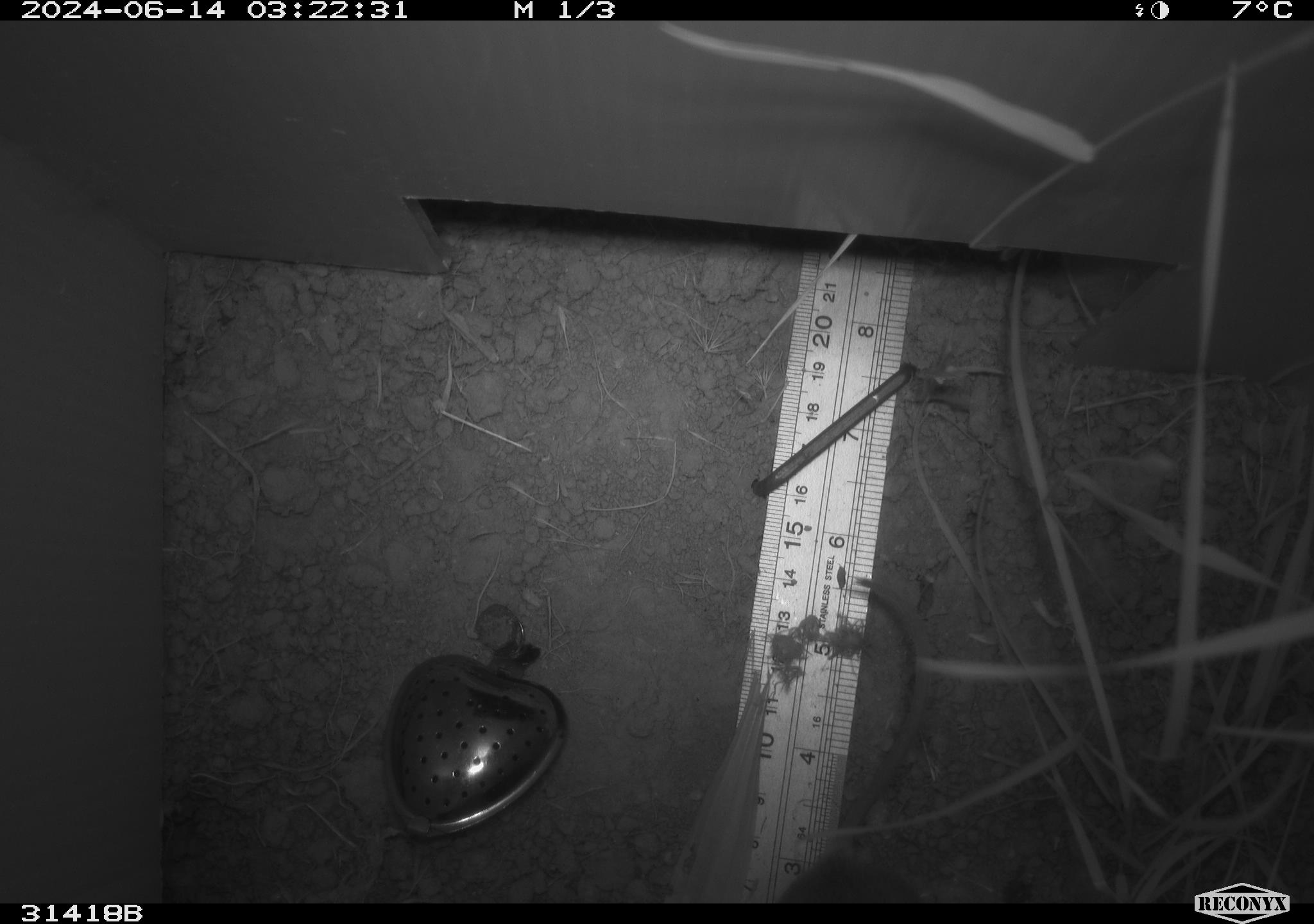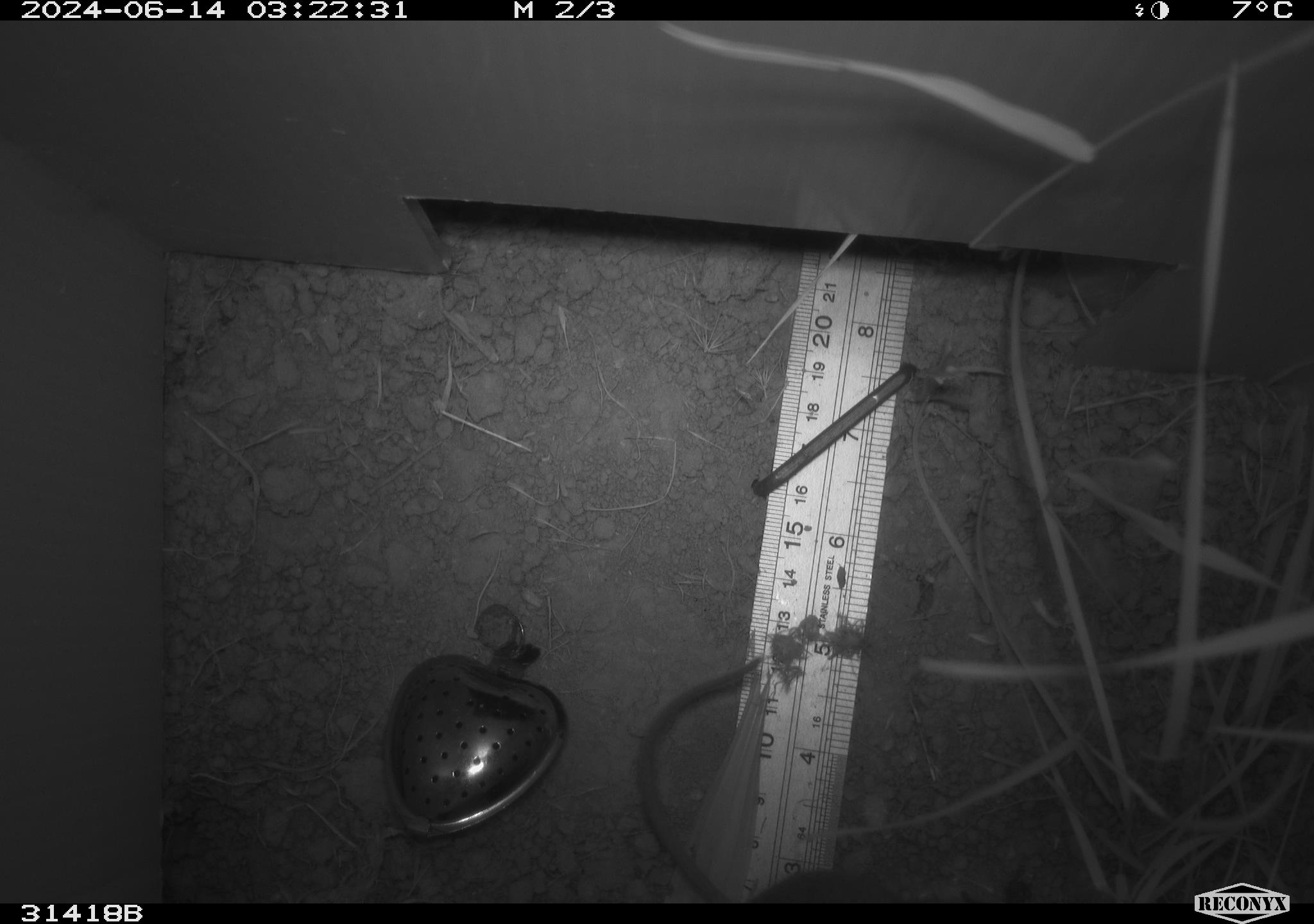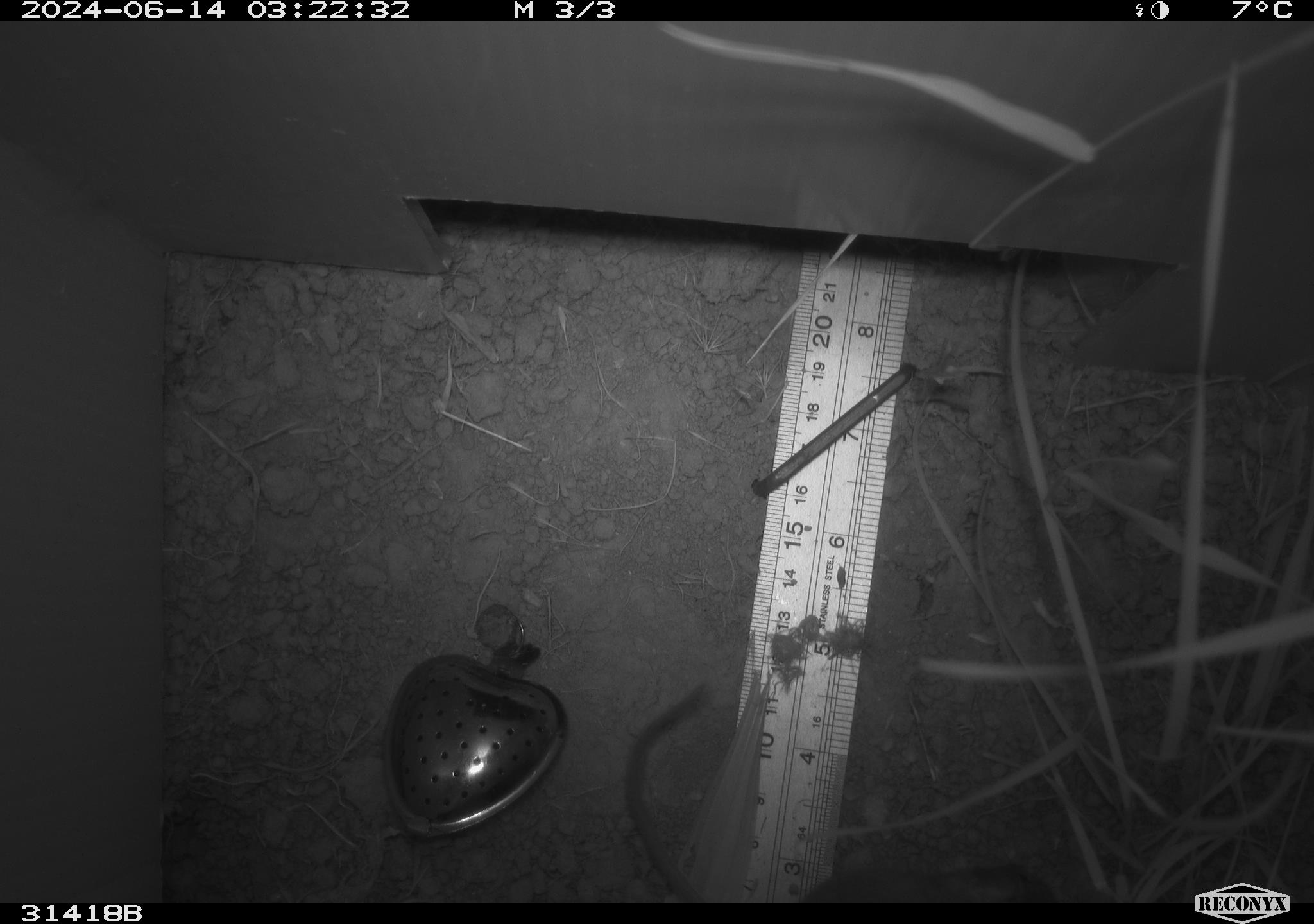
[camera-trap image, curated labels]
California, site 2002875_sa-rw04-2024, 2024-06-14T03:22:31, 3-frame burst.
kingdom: Animalia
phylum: Chordata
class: Mammalia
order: Rodentia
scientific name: Rodentia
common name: rodent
Rodent (Rodentia).